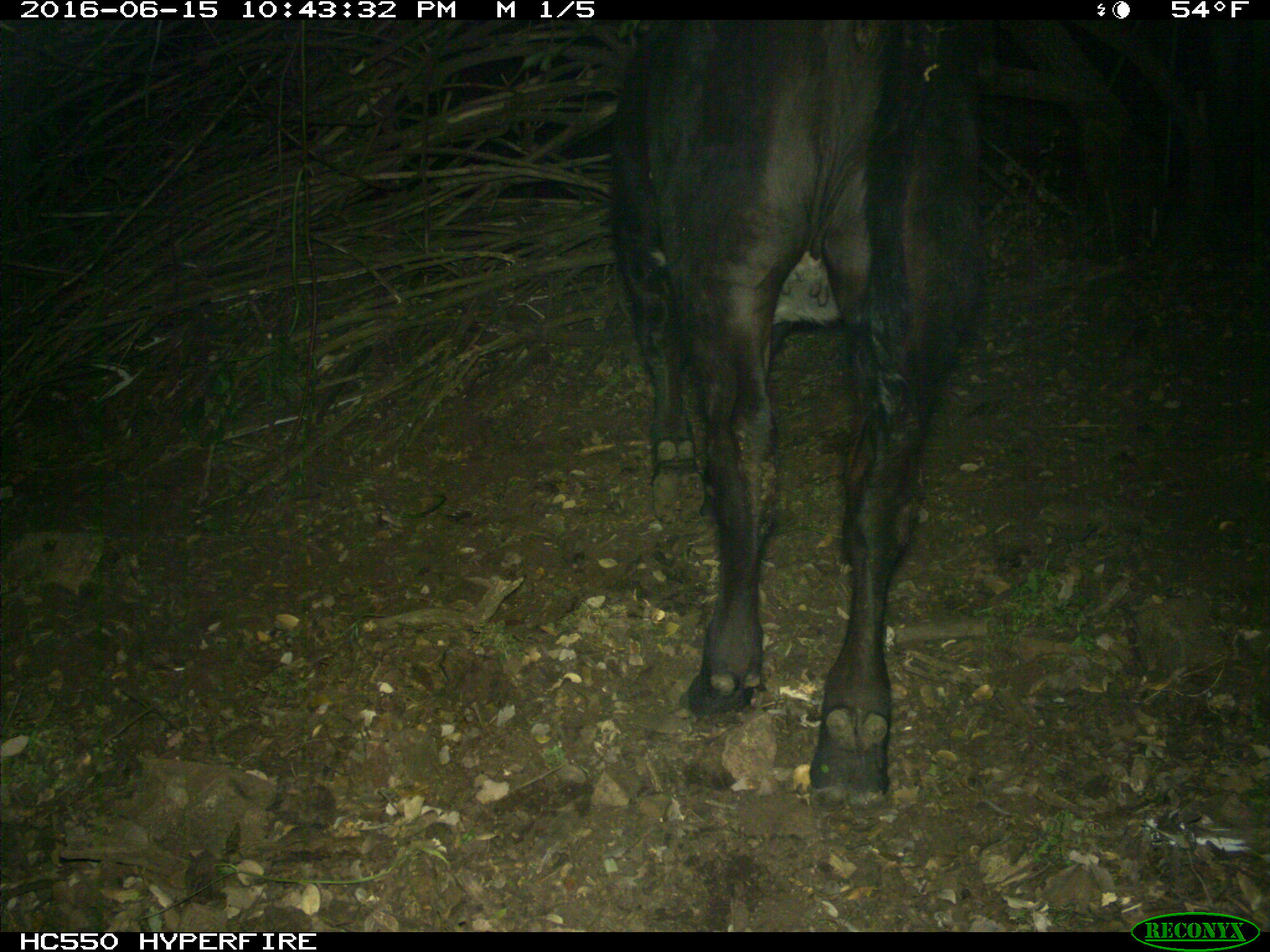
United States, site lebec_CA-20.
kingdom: Animalia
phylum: Chordata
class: Mammalia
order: Artiodactyla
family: Bovidae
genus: Bos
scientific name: Bos taurus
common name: domestic cow